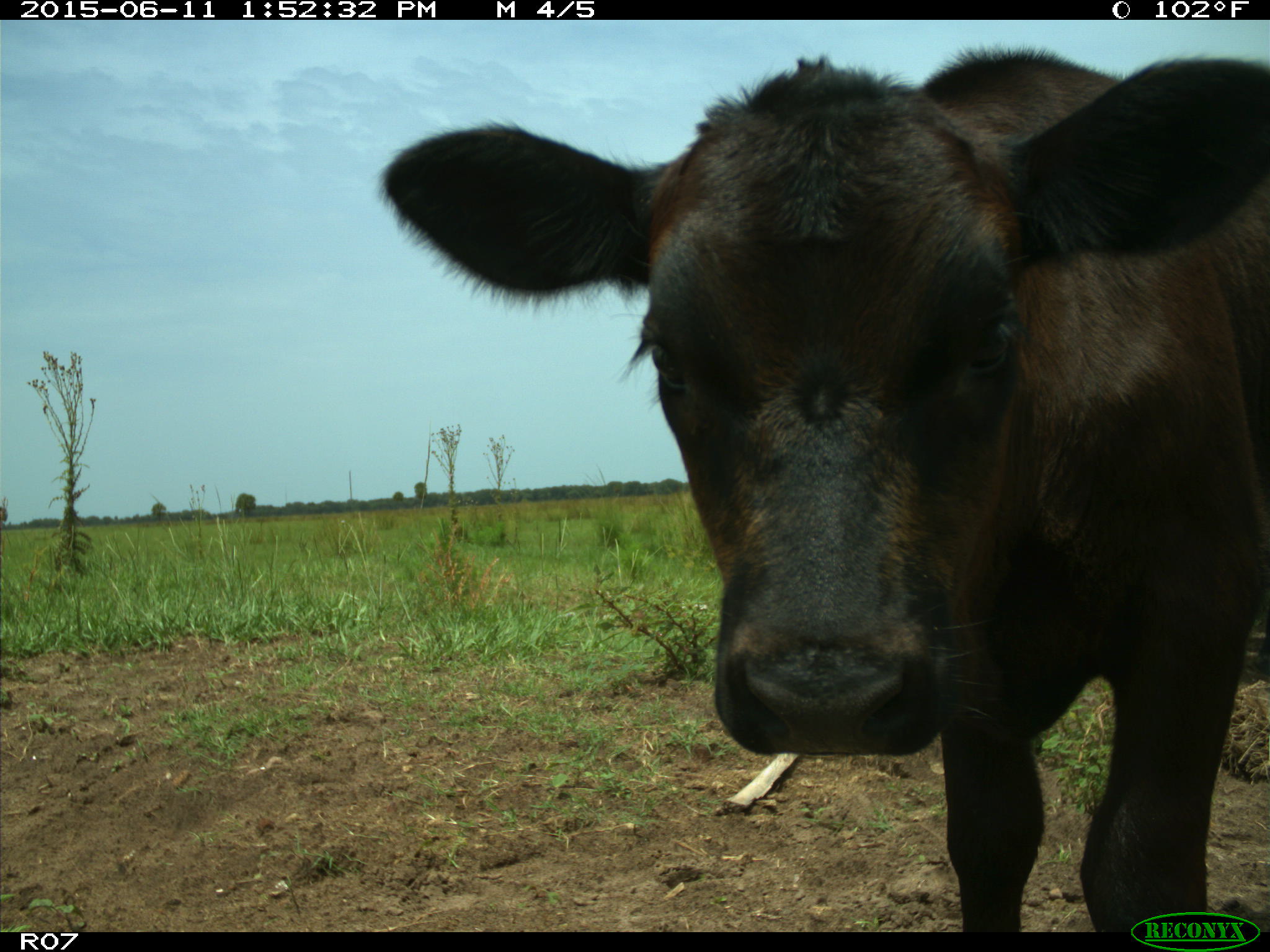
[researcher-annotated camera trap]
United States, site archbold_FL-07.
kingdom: Animalia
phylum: Chordata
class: Mammalia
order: Artiodactyla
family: Bovidae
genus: Bos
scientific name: Bos taurus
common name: domestic cow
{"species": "Bos taurus (domestic cow)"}